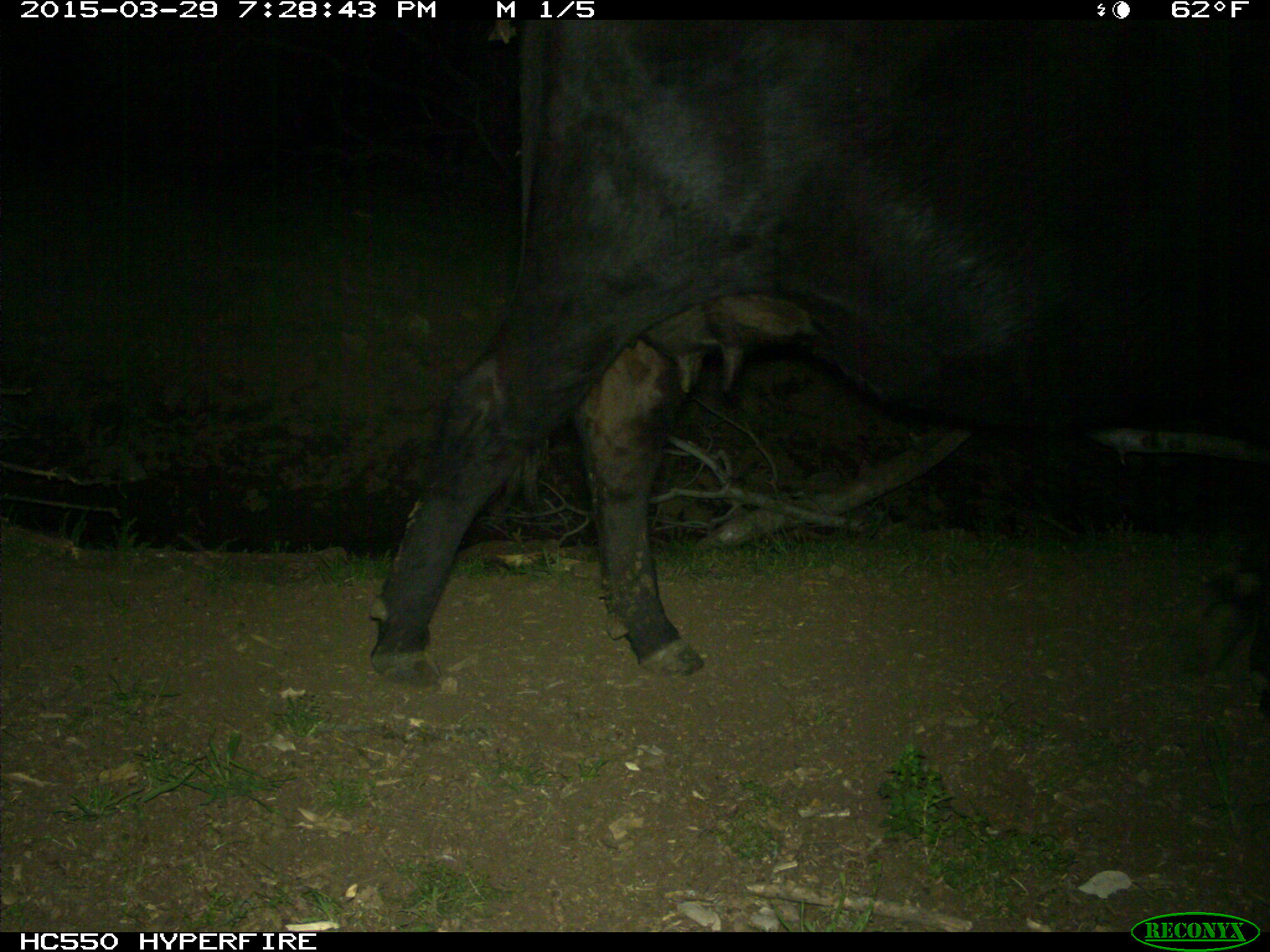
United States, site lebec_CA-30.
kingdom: Animalia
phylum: Chordata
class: Mammalia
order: Artiodactyla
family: Bovidae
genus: Bos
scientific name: Bos taurus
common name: domestic cow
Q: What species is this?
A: Bos taurus (domestic cow).